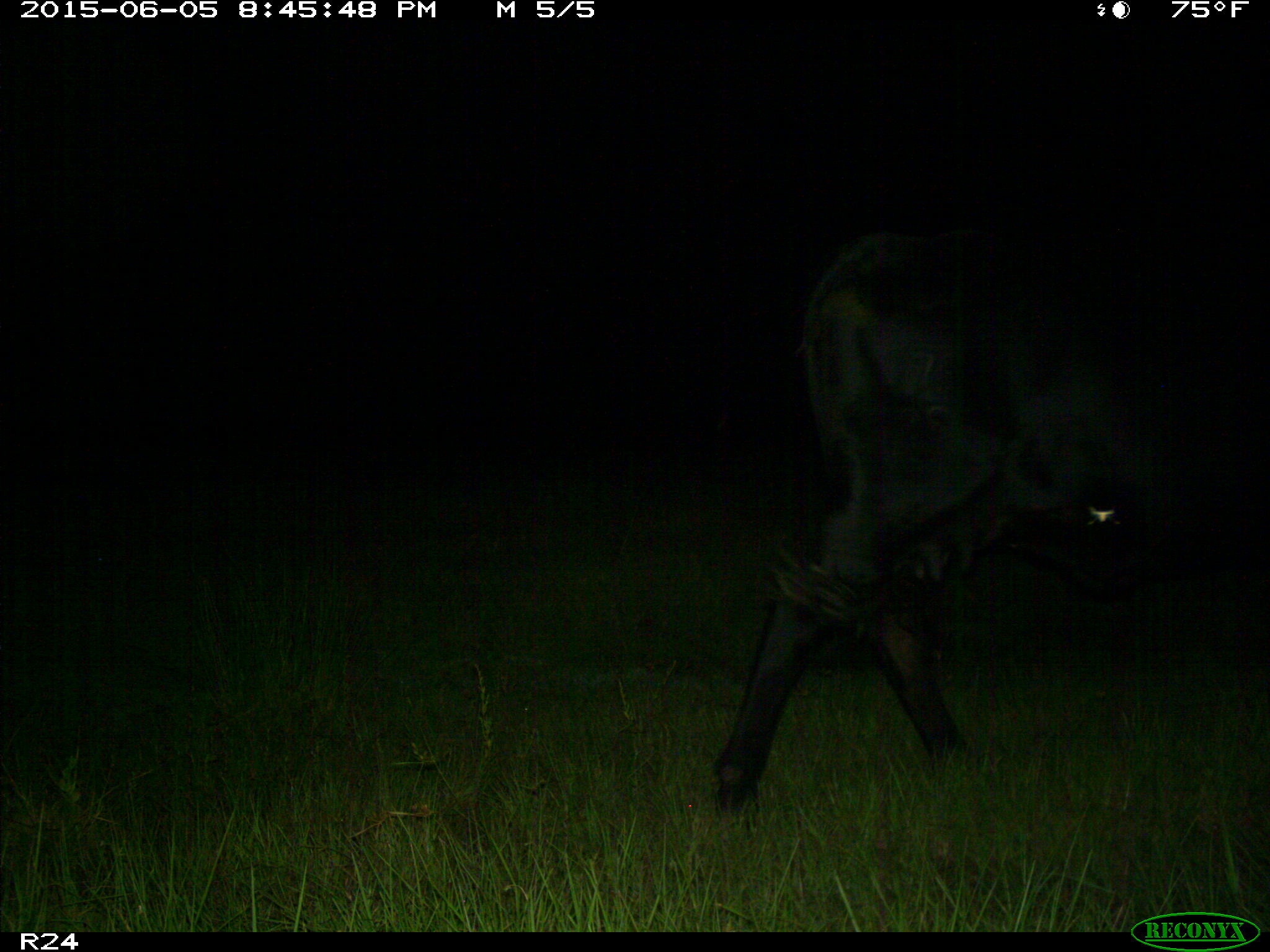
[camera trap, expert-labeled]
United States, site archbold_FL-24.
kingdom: Animalia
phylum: Chordata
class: Mammalia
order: Artiodactyla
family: Bovidae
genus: Bos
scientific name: Bos taurus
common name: domestic cow